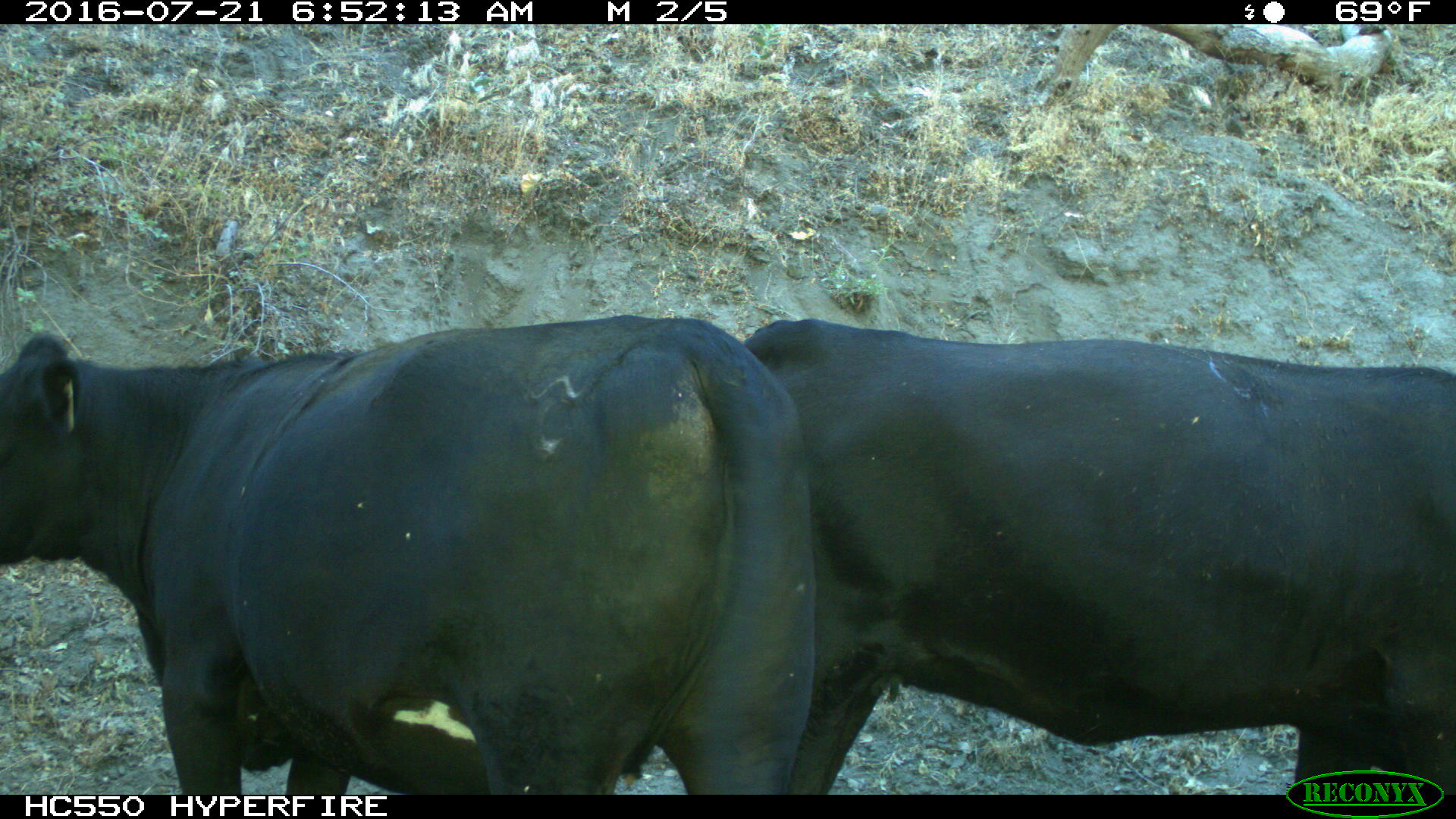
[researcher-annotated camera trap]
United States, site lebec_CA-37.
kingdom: Animalia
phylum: Chordata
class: Mammalia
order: Artiodactyla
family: Bovidae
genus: Bos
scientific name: Bos taurus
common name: domestic cow